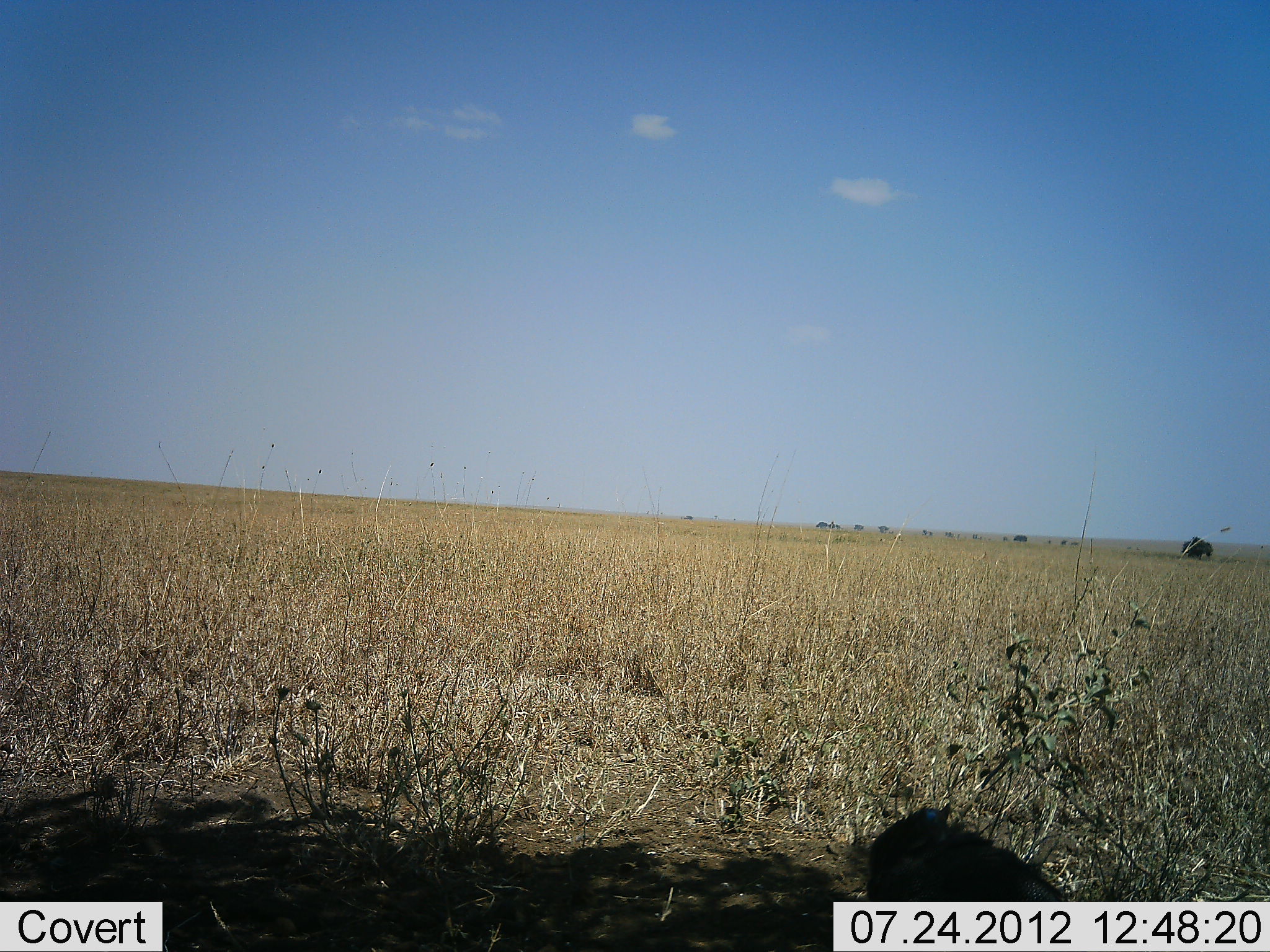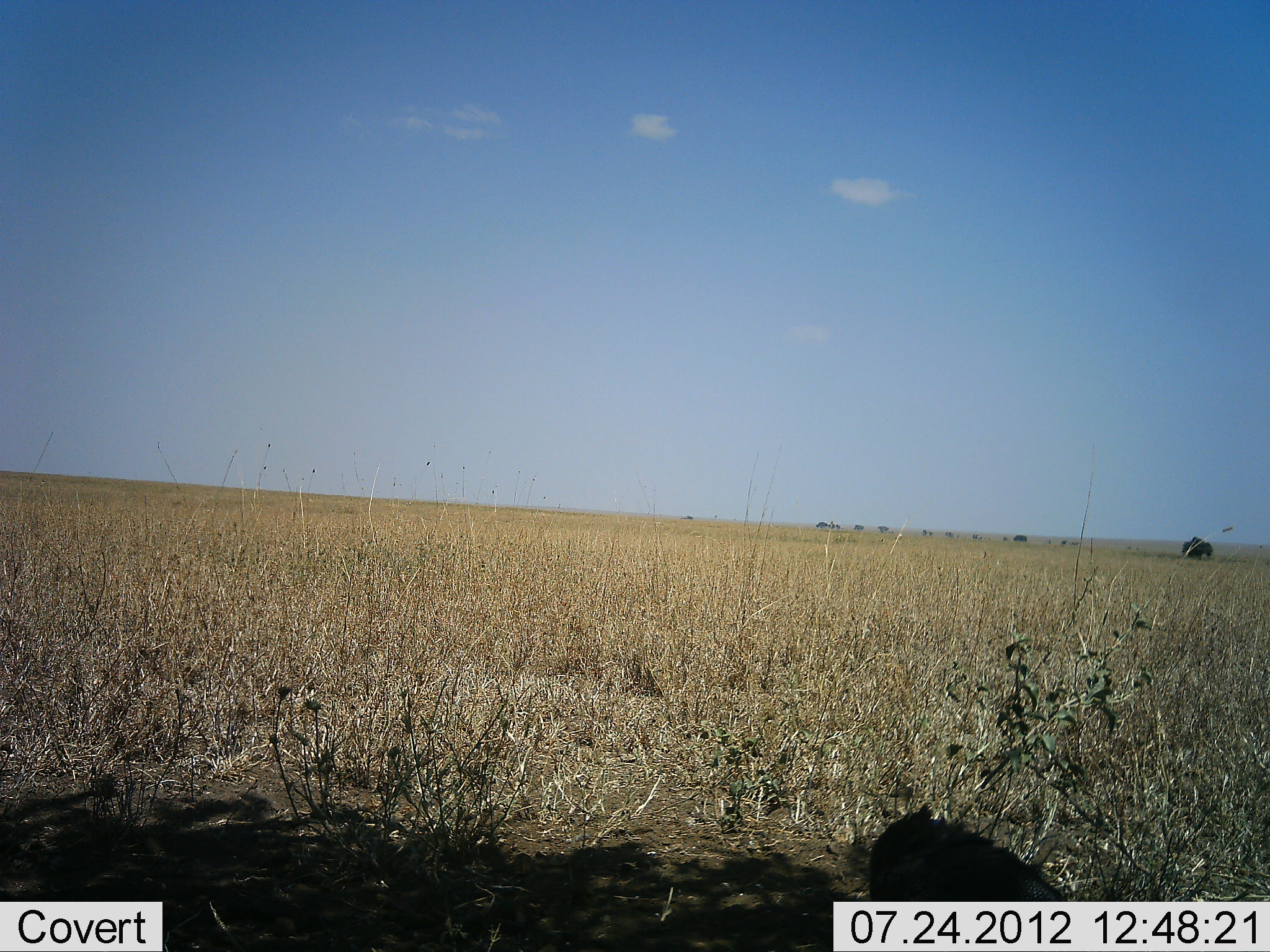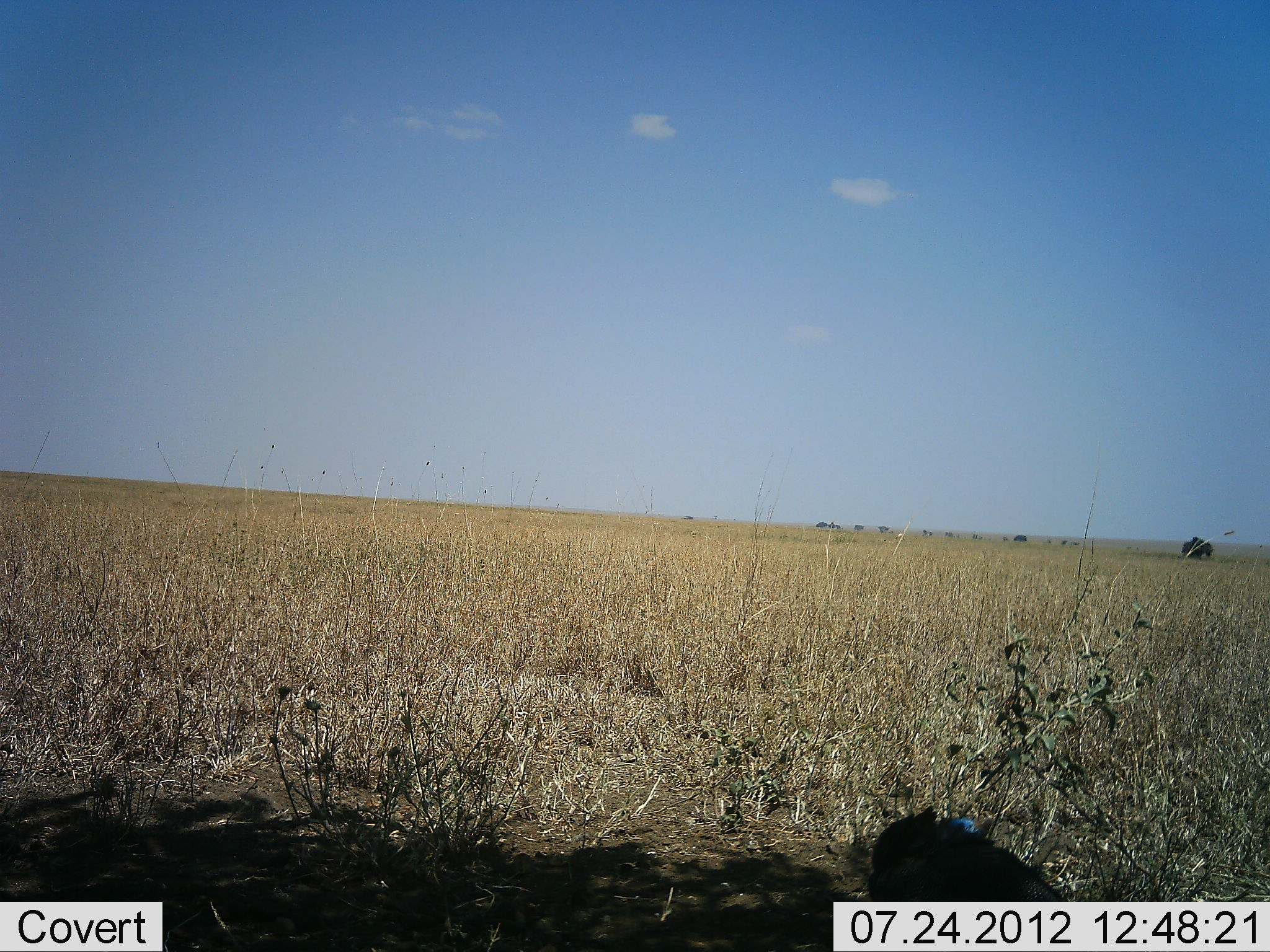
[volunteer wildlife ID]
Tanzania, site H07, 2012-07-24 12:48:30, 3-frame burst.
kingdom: Animalia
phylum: Chordata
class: Aves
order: Galliformes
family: Numididae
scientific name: Numididae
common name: guinea fowl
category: guineafowl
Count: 1.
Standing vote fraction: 50%.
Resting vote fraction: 30%.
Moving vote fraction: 0%.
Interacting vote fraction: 0%.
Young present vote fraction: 0%.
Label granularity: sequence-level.